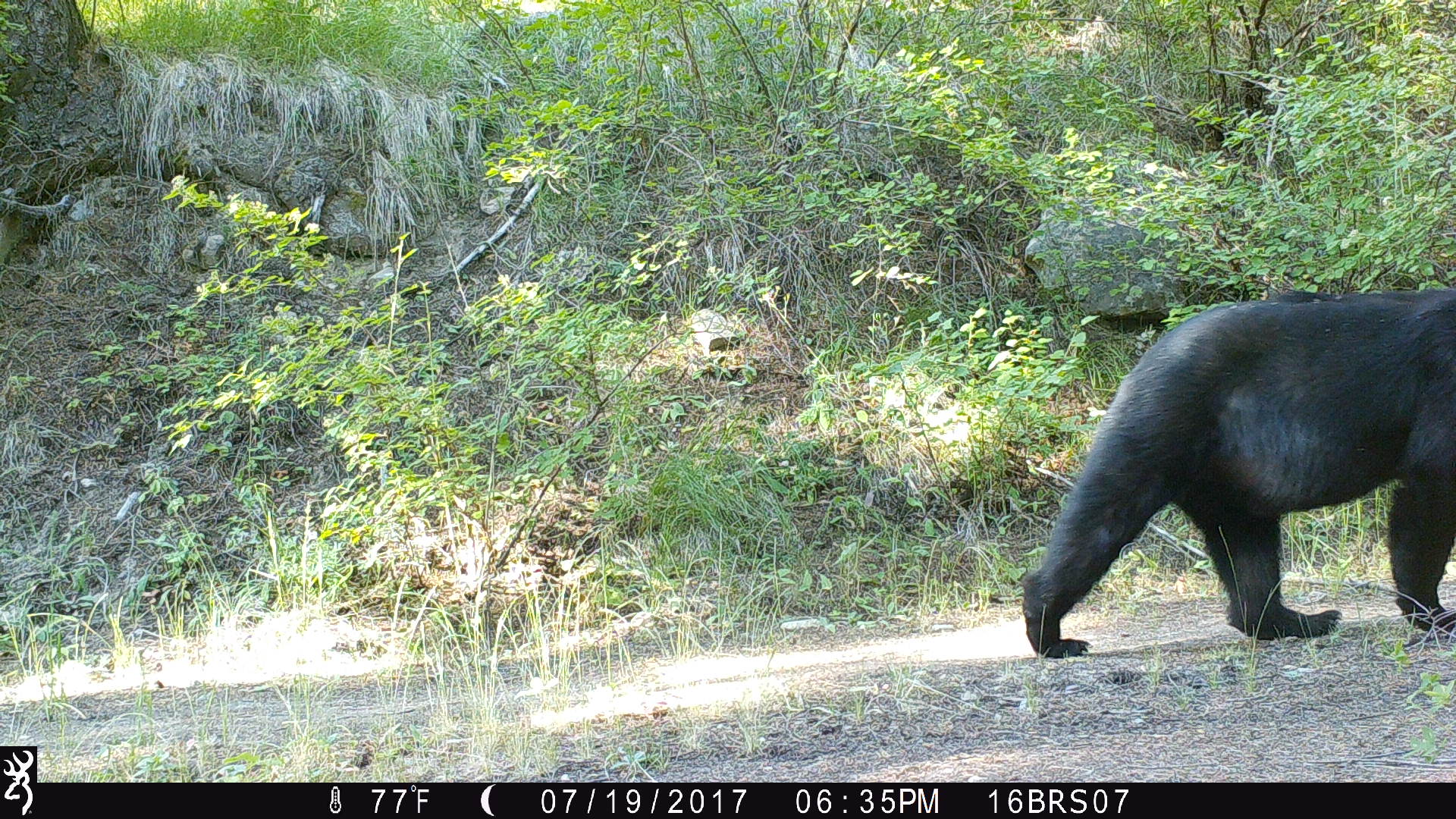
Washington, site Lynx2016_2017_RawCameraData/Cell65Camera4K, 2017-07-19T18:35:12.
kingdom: Animalia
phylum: Chordata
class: Mammalia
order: Carnivora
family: Ursidae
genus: Ursus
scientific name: Ursus americanus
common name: american black bear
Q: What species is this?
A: Ursus americanus (american black bear).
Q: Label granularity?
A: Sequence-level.